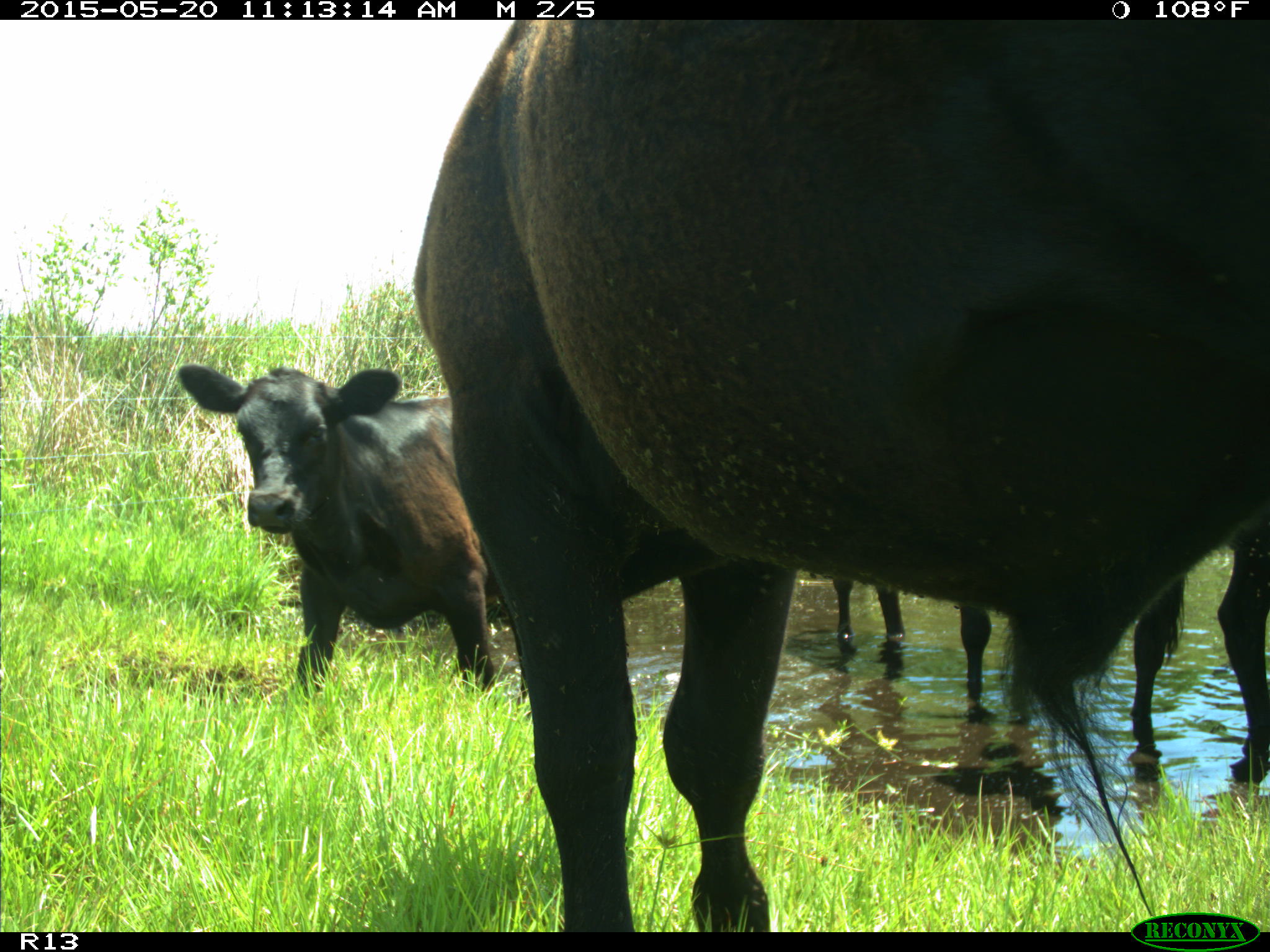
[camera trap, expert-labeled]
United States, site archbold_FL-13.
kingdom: Animalia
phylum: Chordata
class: Mammalia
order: Artiodactyla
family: Bovidae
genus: Bos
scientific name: Bos taurus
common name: domestic cow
Bos taurus (domestic cow).